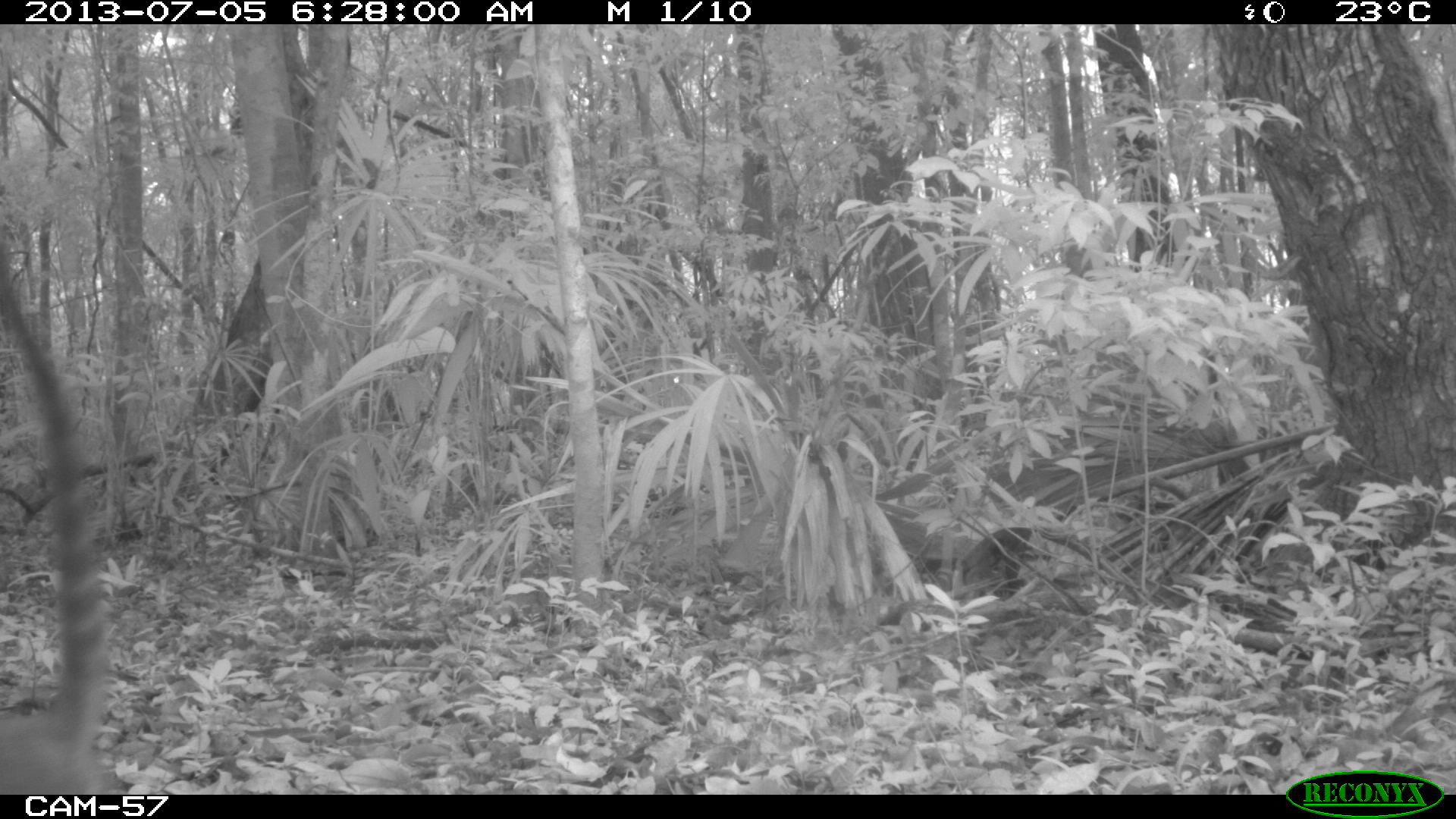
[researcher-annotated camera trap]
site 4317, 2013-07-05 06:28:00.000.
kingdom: Animalia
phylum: Chordata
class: Mammalia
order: Carnivora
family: Procyonidae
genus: Nasua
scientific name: Nasua narica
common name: white-nosed coati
Nasua narica (white-nosed coati), count 1.